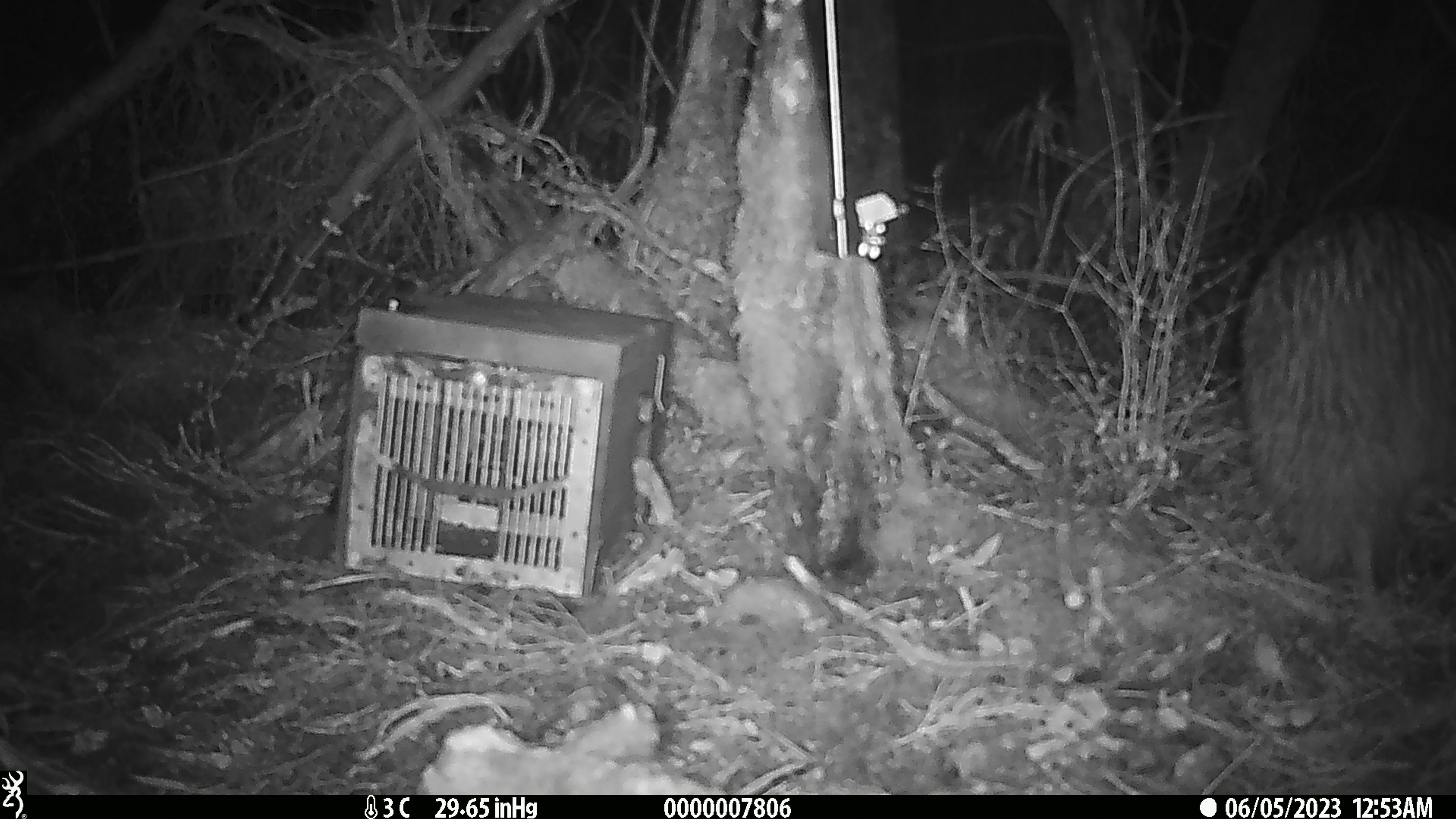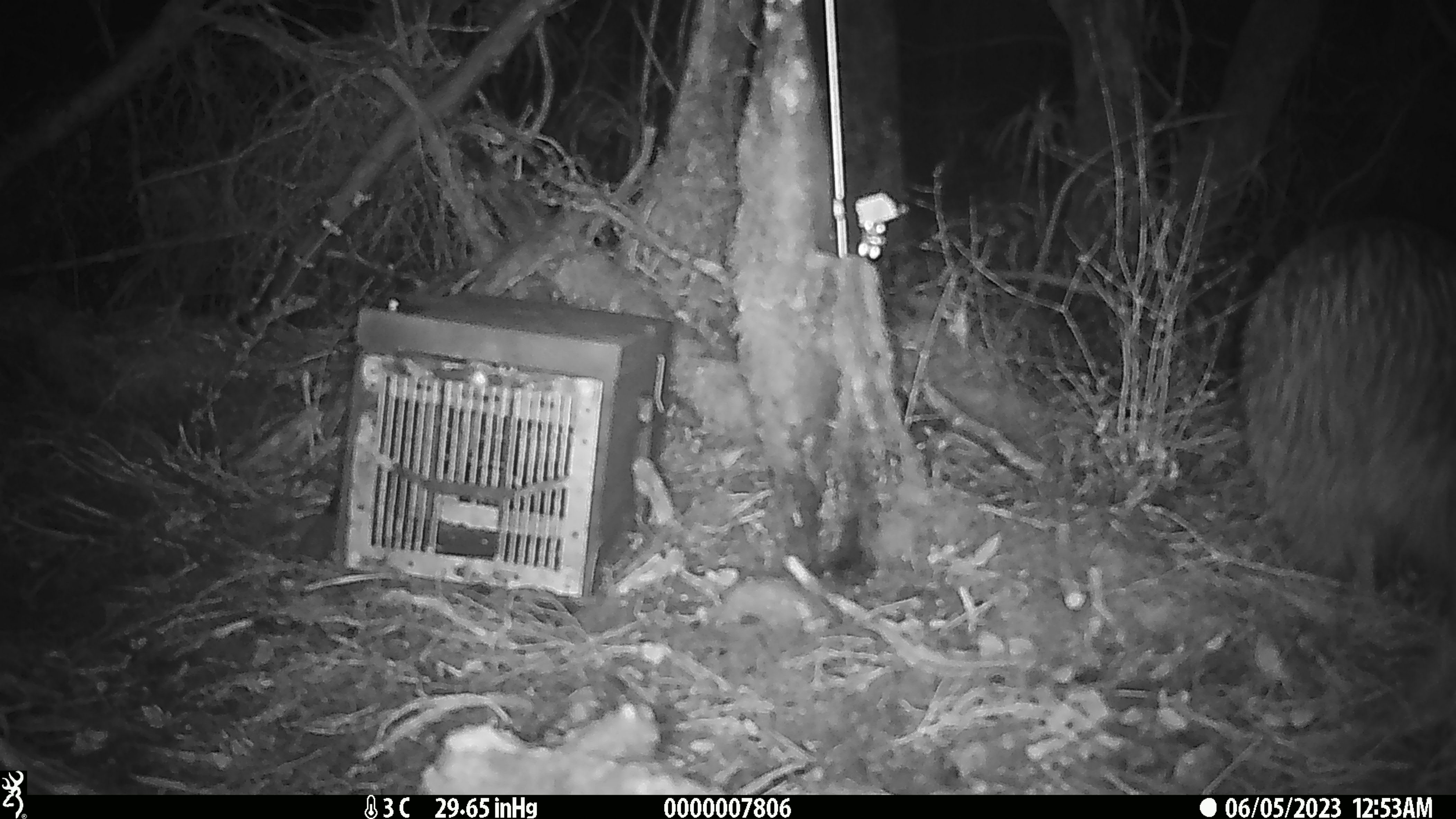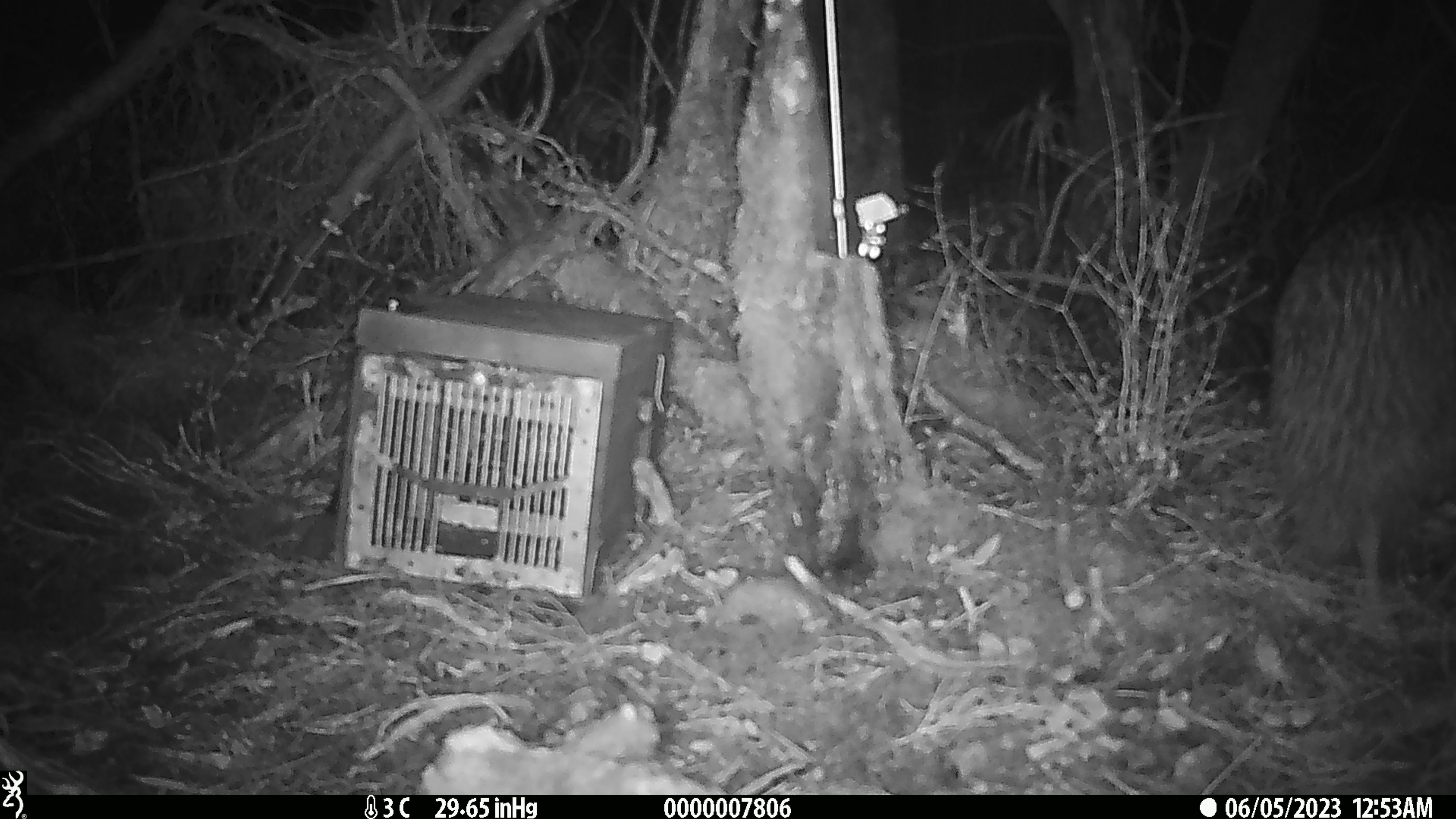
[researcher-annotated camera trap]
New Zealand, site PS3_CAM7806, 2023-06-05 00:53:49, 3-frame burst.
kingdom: Animalia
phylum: Chordata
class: Aves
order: Apterygiformes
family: Apterygidae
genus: Apteryx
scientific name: Apteryx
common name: kiwi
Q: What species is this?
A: Kiwi (Apteryx).